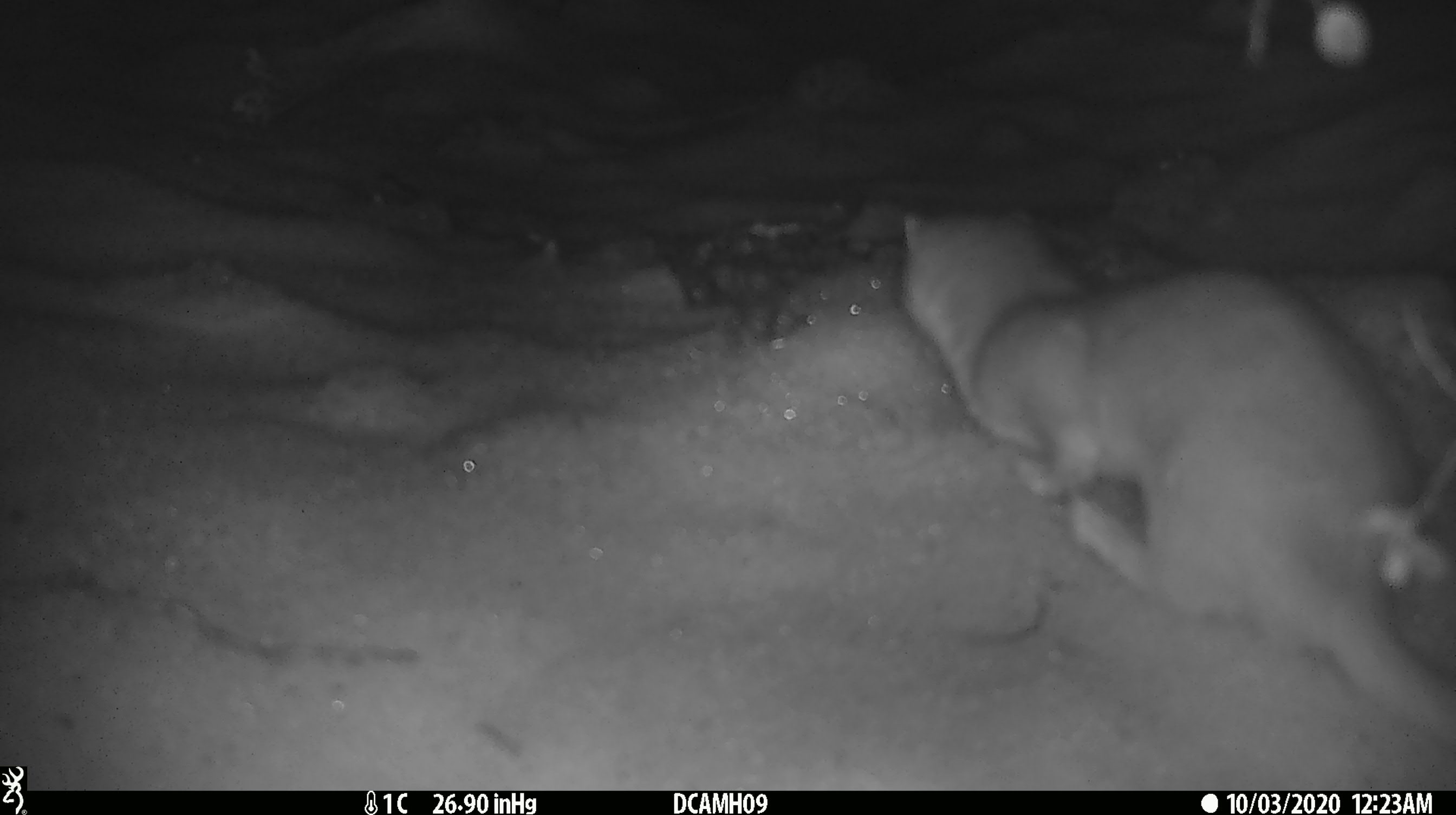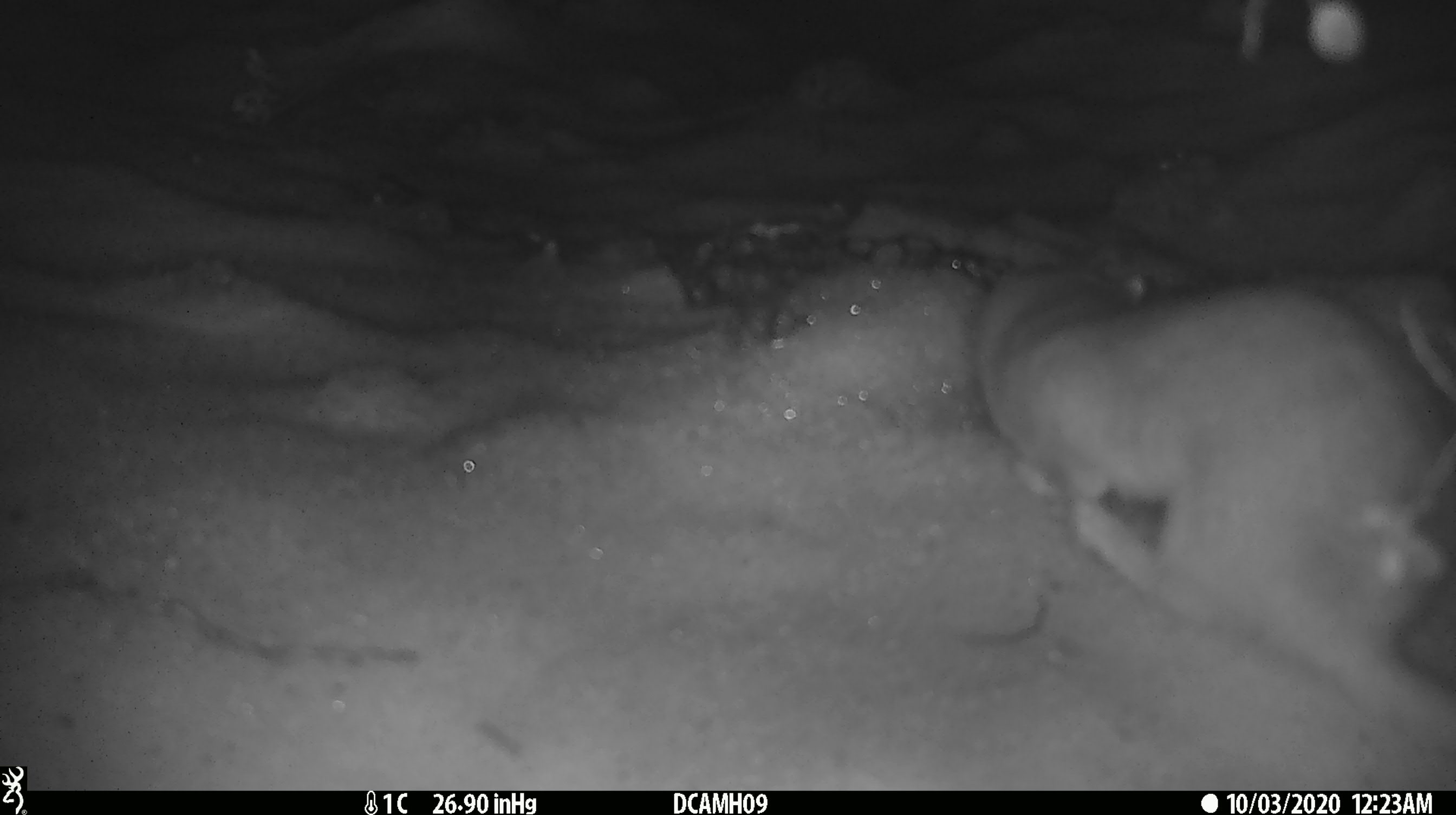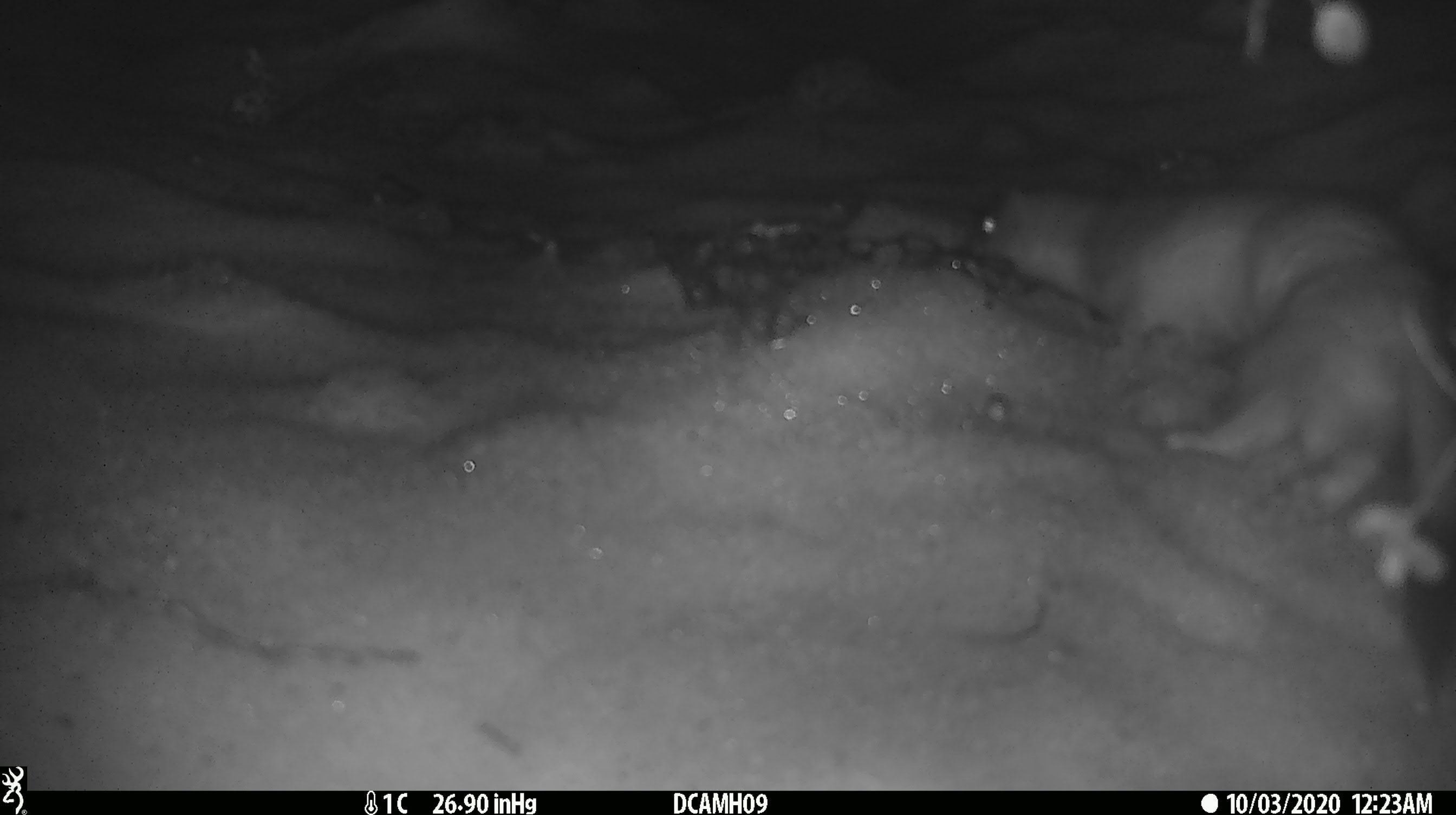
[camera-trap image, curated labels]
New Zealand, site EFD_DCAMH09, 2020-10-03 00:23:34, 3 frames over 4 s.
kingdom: Animalia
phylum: Chordata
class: Mammalia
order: Carnivora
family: Mustelidae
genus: Mustela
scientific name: Mustela erminea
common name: stoat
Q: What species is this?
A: Stoat (Mustela erminea).